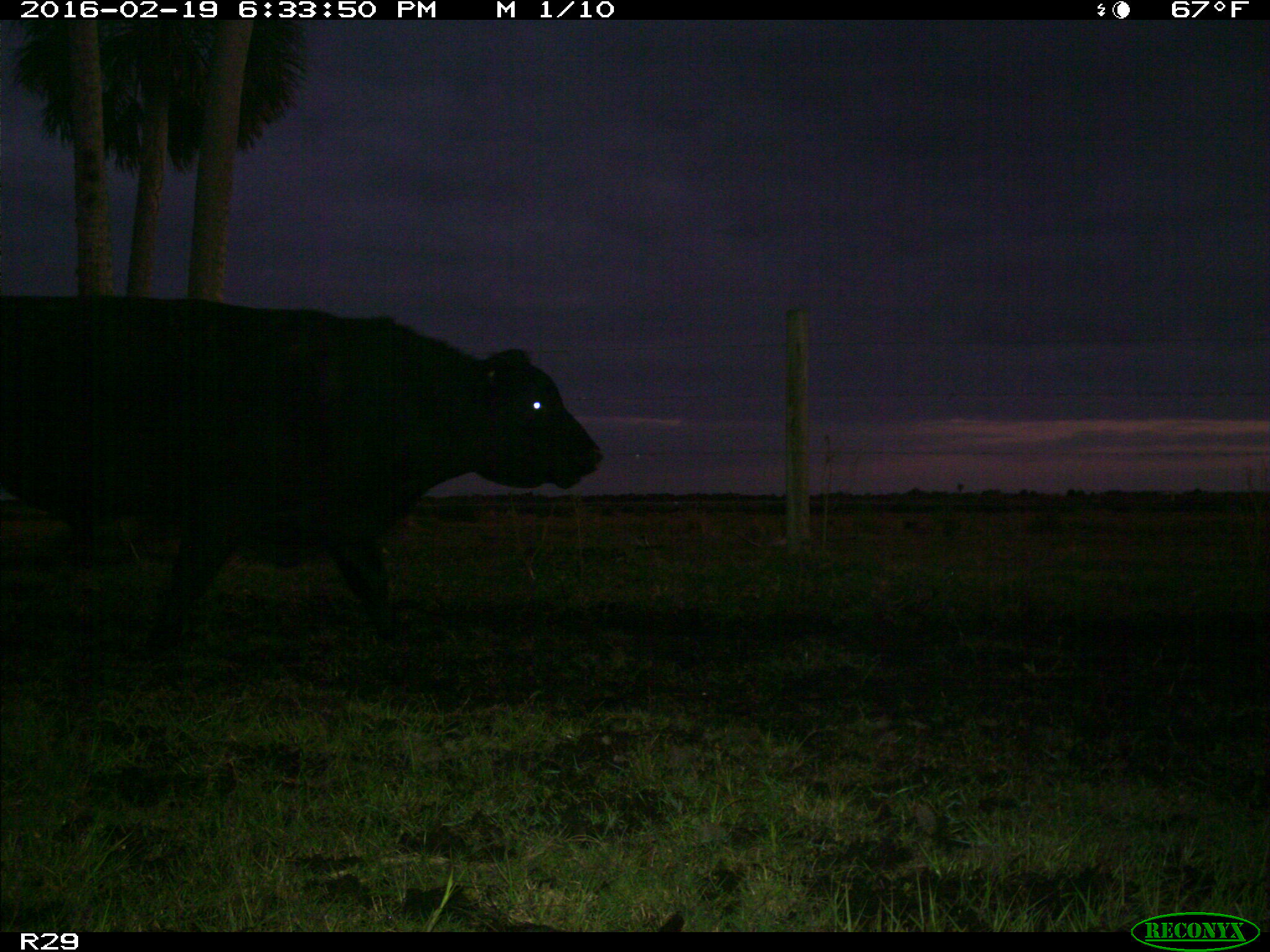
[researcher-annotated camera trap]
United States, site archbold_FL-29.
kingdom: Animalia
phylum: Chordata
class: Mammalia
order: Artiodactyla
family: Bovidae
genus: Bos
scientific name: Bos taurus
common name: domestic cow